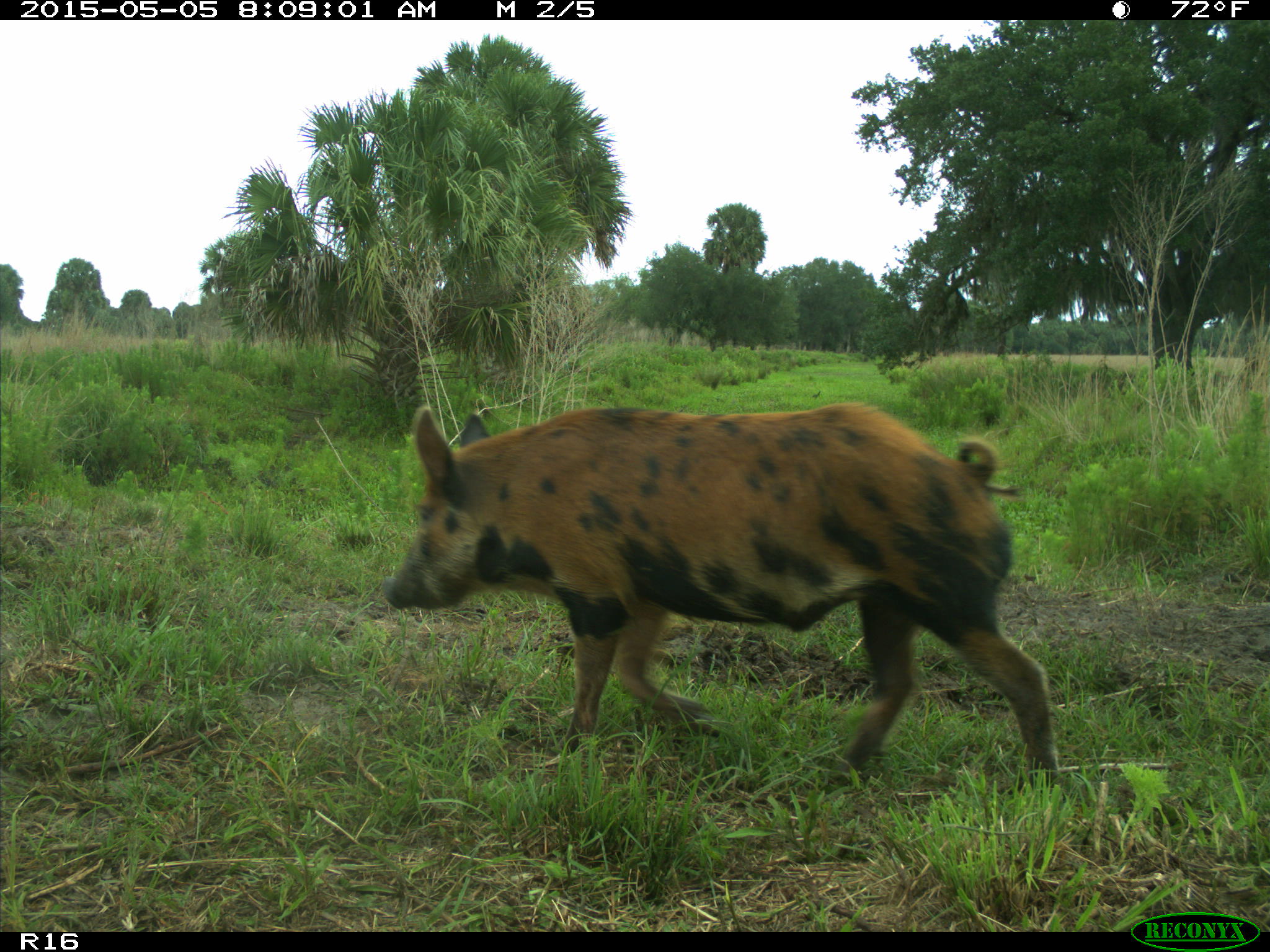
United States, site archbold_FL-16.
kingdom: Animalia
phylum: Chordata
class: Mammalia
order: Artiodactyla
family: Suidae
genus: Sus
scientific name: Sus scrofa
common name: wild boar